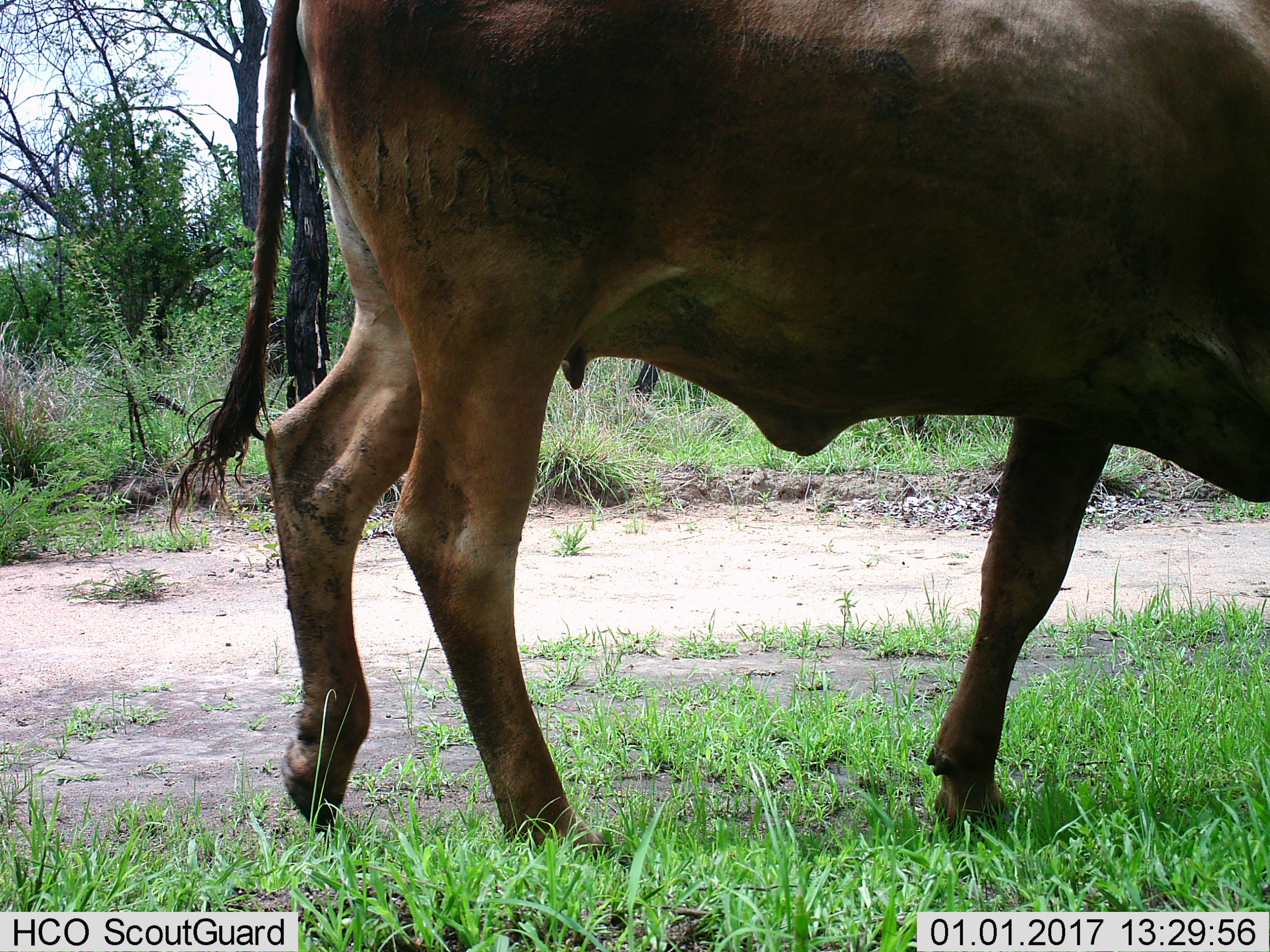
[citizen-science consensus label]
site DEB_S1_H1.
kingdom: Animalia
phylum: Chordata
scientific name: Vertebrata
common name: domestic animal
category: domesticanimal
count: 1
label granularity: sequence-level